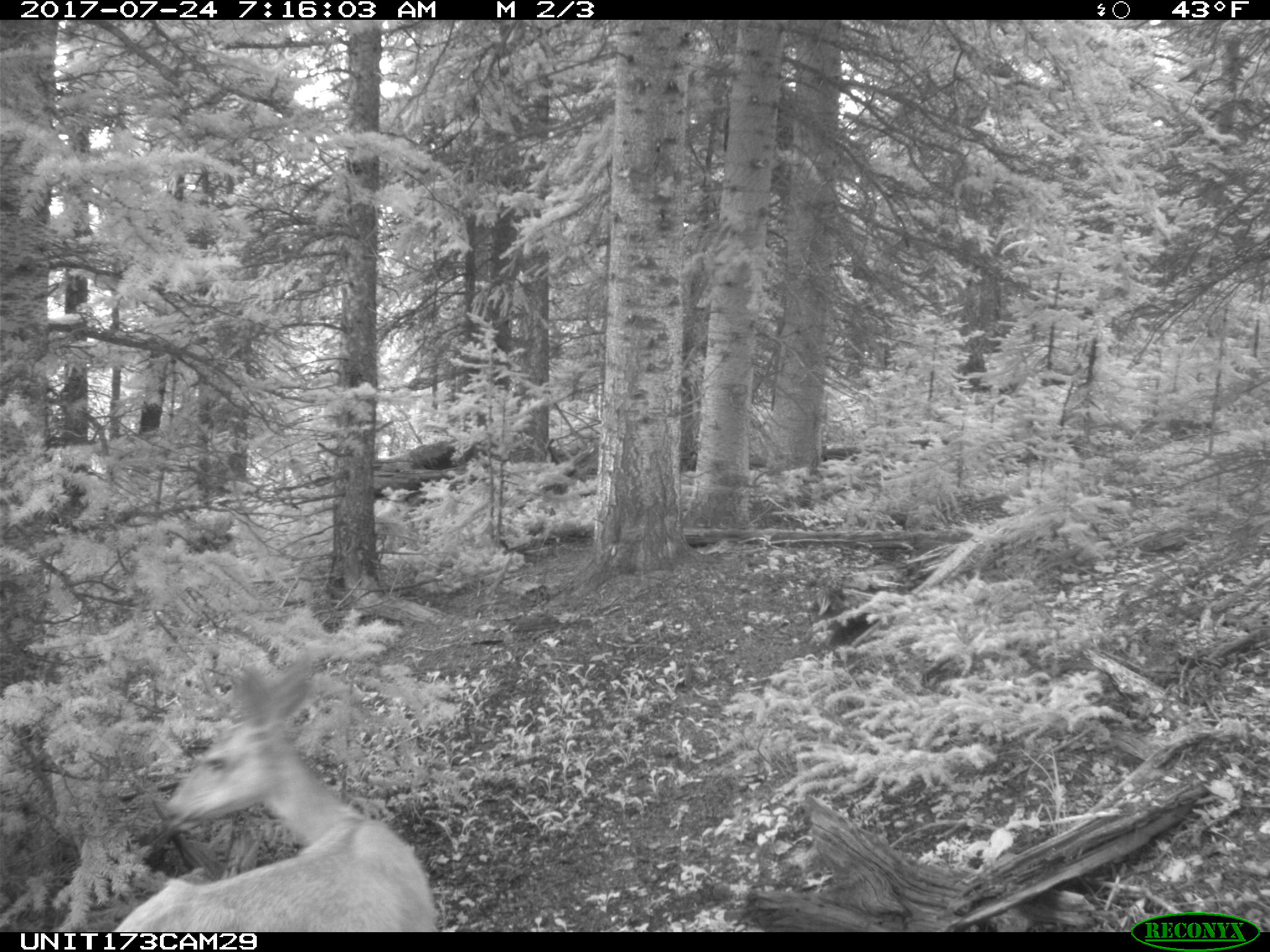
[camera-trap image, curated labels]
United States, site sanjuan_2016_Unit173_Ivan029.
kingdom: Animalia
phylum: Chordata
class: Mammalia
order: Artiodactyla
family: Cervidae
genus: Odocoileus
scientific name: Odocoileus hemionus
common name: mule deer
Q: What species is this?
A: Odocoileus hemionus (mule deer).